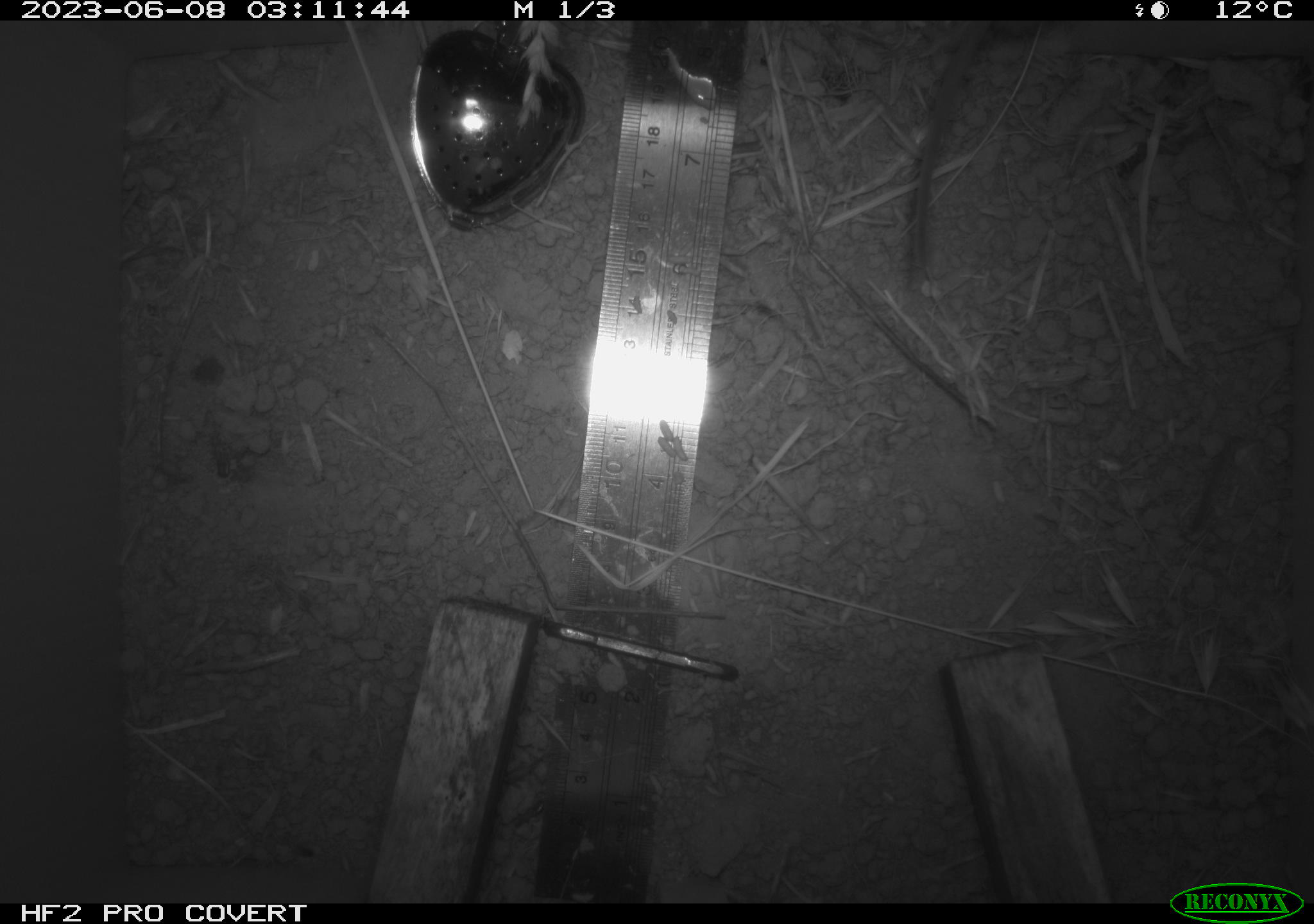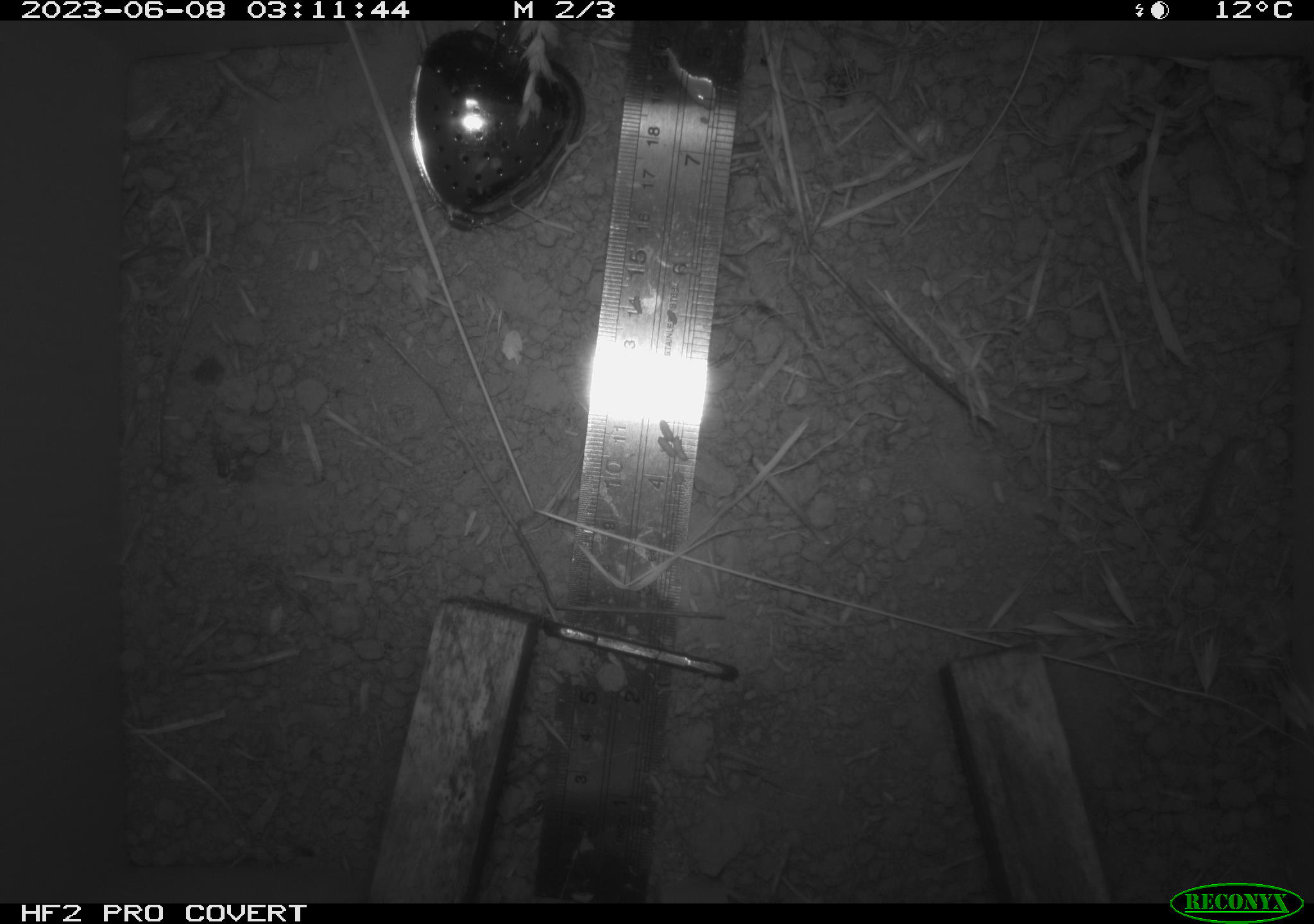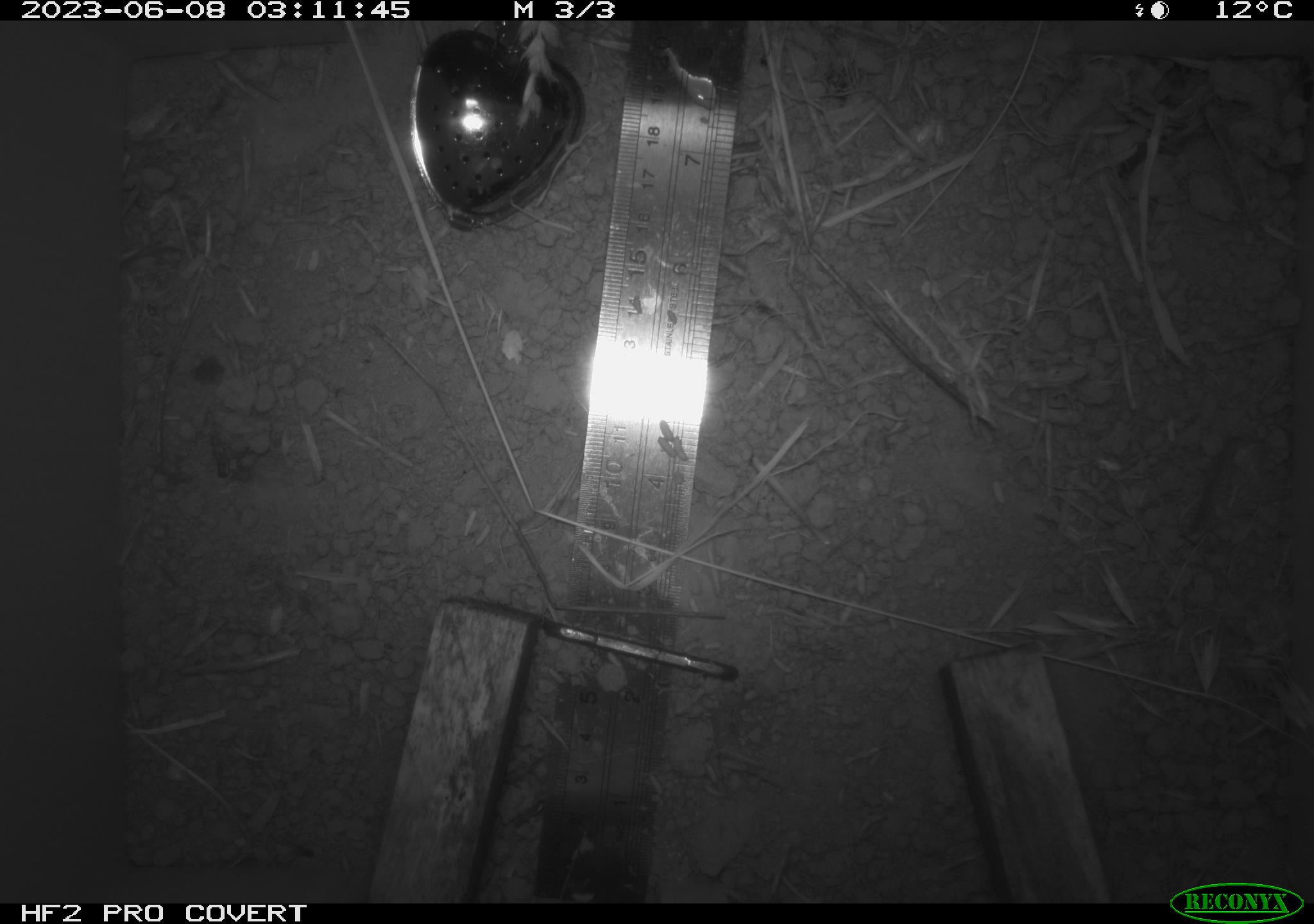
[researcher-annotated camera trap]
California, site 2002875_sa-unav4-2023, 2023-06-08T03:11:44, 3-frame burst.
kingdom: Animalia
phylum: Chordata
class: Mammalia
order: Rodentia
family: Cricetidae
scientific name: Arvicolinae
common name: voles, lemmings, and muskrats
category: arvicolinae subfamily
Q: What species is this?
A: Arvicolinae subfamily (voles, lemmings, and muskrats) (Arvicolinae).